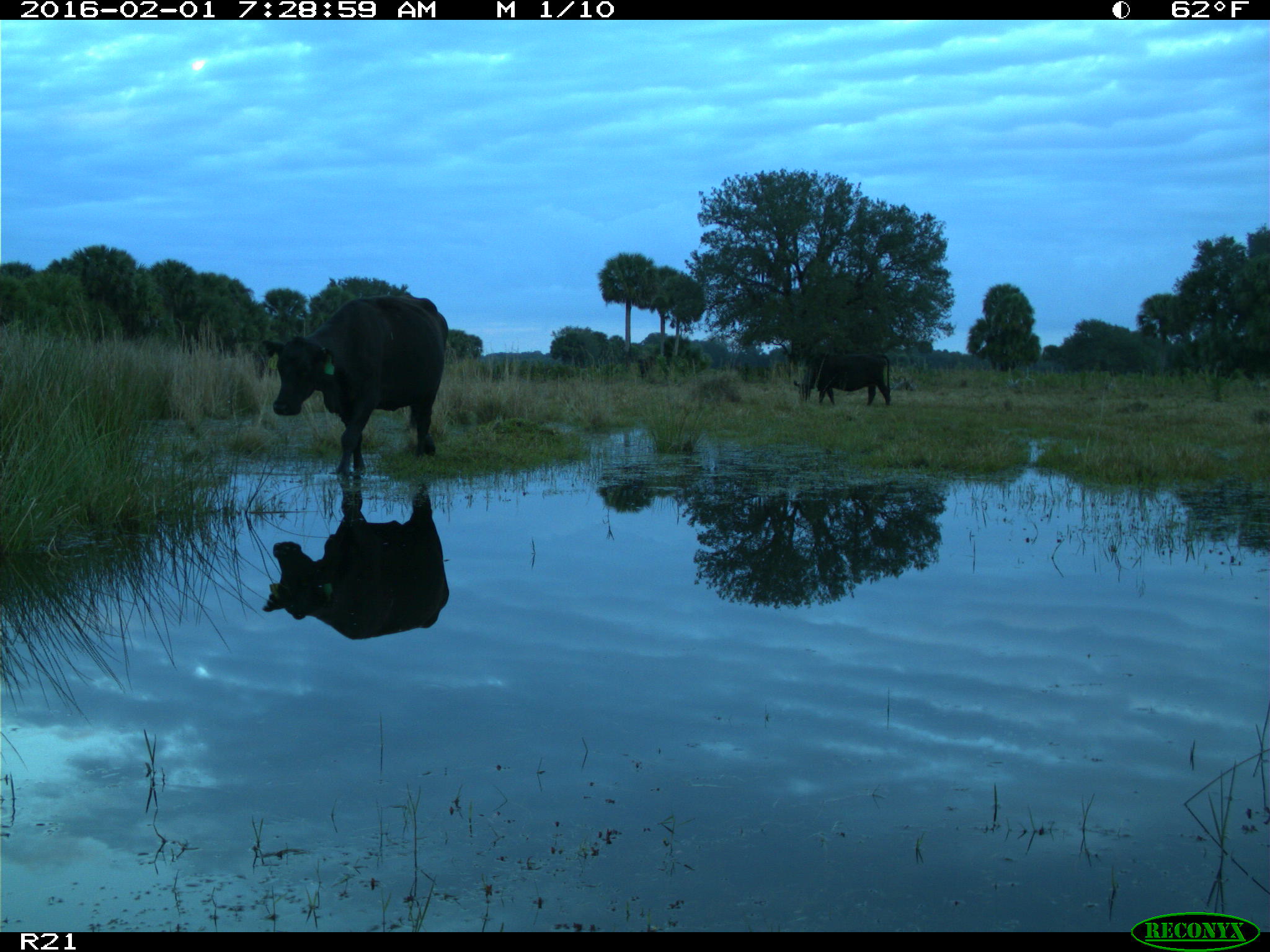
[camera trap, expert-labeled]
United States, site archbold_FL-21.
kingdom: Animalia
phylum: Chordata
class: Mammalia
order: Artiodactyla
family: Bovidae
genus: Bos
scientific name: Bos taurus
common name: domestic cow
Bos taurus (domestic cow).